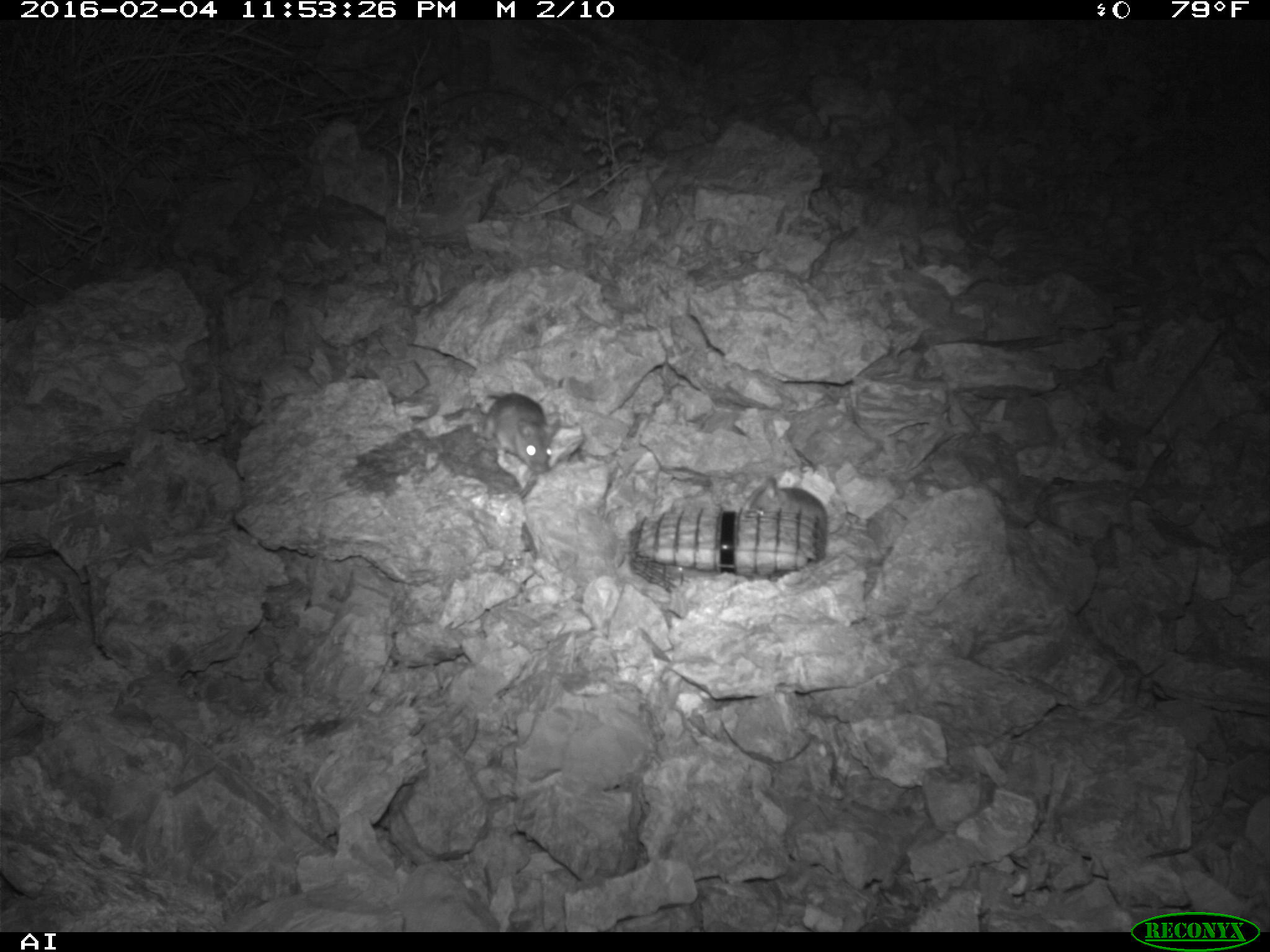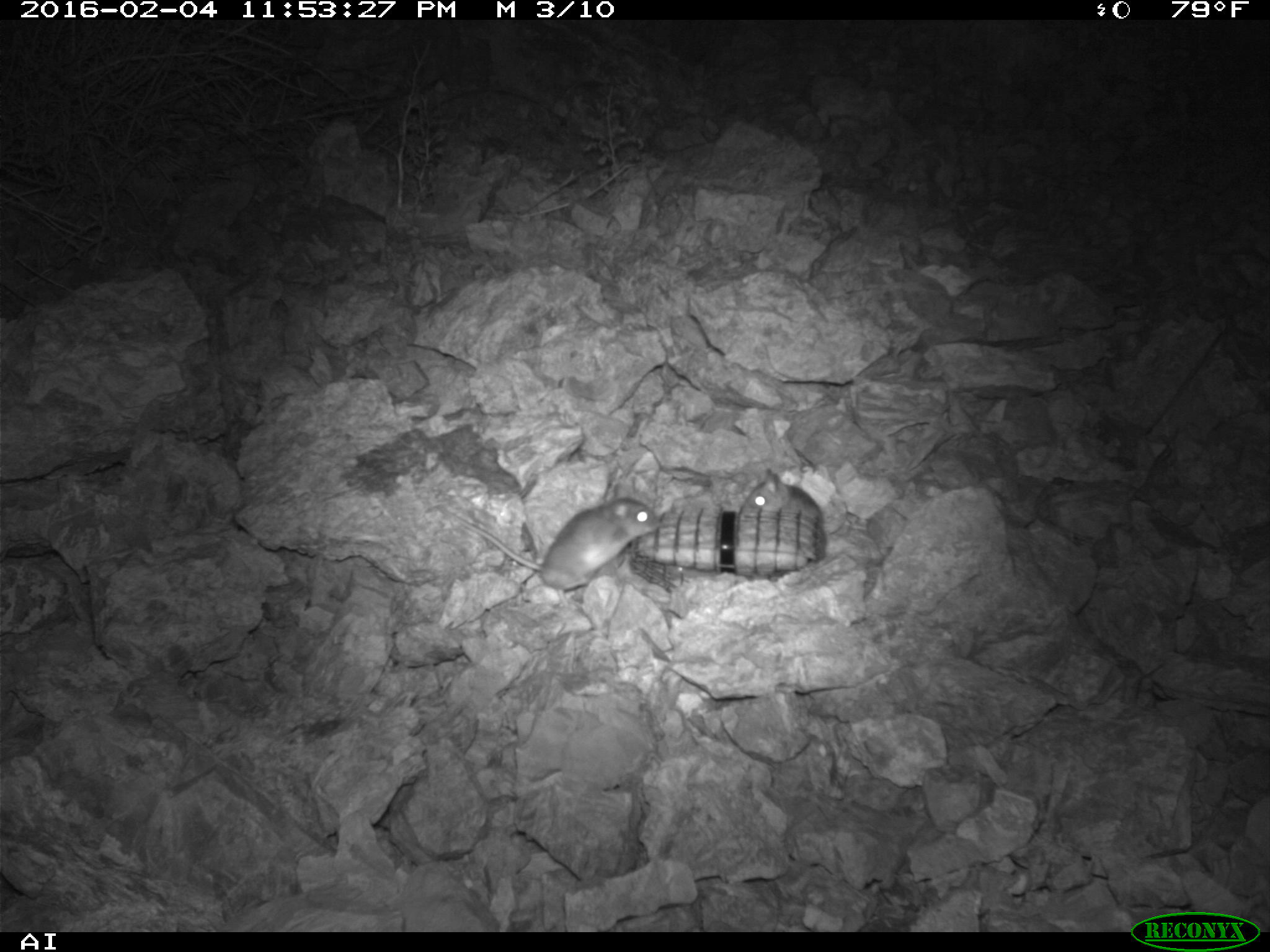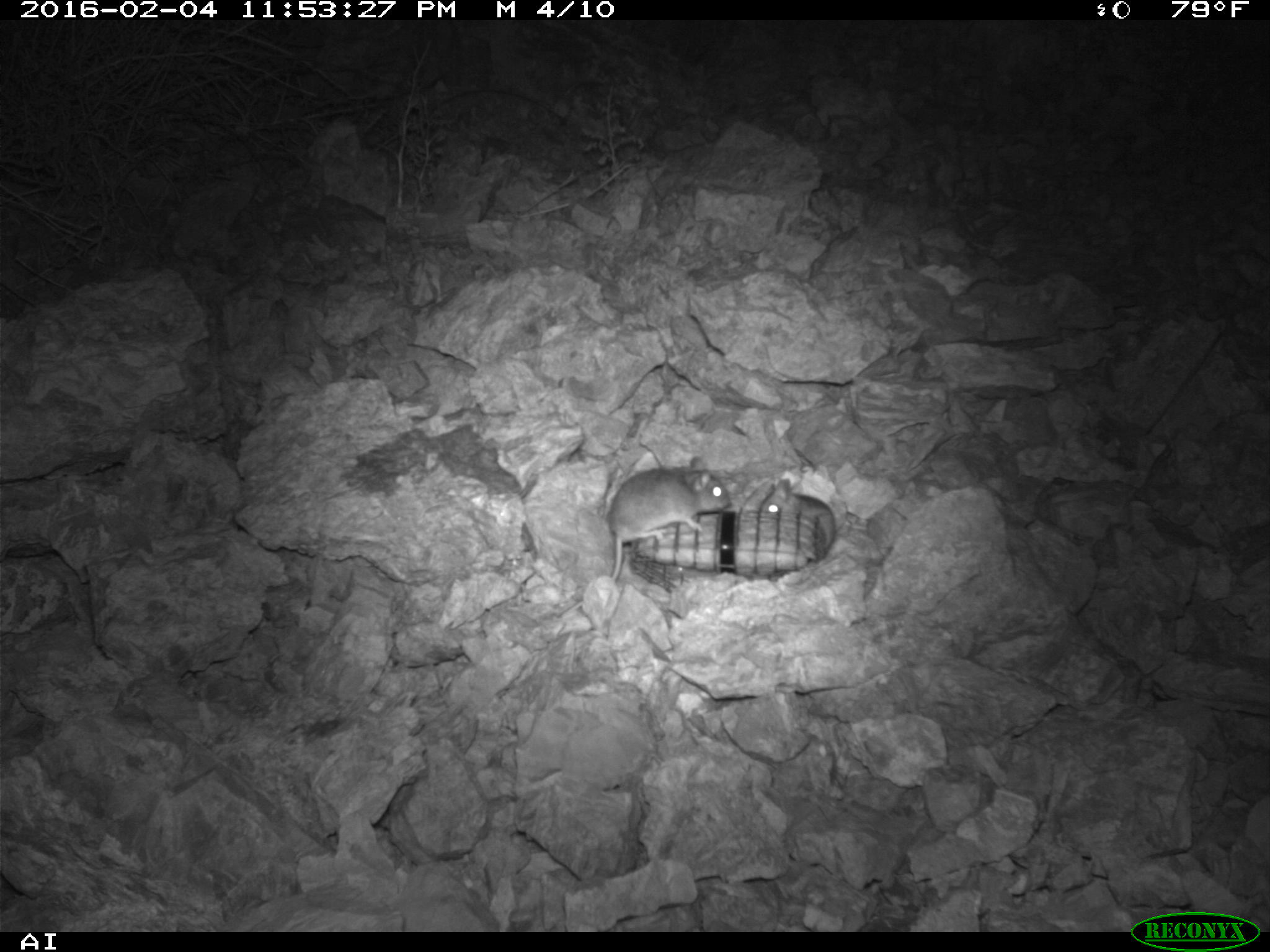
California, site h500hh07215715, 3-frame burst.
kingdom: Animalia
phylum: Chordata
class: Mammalia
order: Rodentia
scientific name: Rodentia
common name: rodent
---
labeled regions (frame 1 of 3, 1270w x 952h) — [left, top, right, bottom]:
rodent: [484, 392, 560, 472]; [750, 477, 827, 537]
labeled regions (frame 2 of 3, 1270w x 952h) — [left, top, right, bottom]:
rodent: [454, 494, 659, 604]; [740, 468, 824, 533]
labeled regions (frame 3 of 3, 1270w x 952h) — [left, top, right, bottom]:
rodent: [557, 457, 730, 617]; [762, 478, 835, 555]